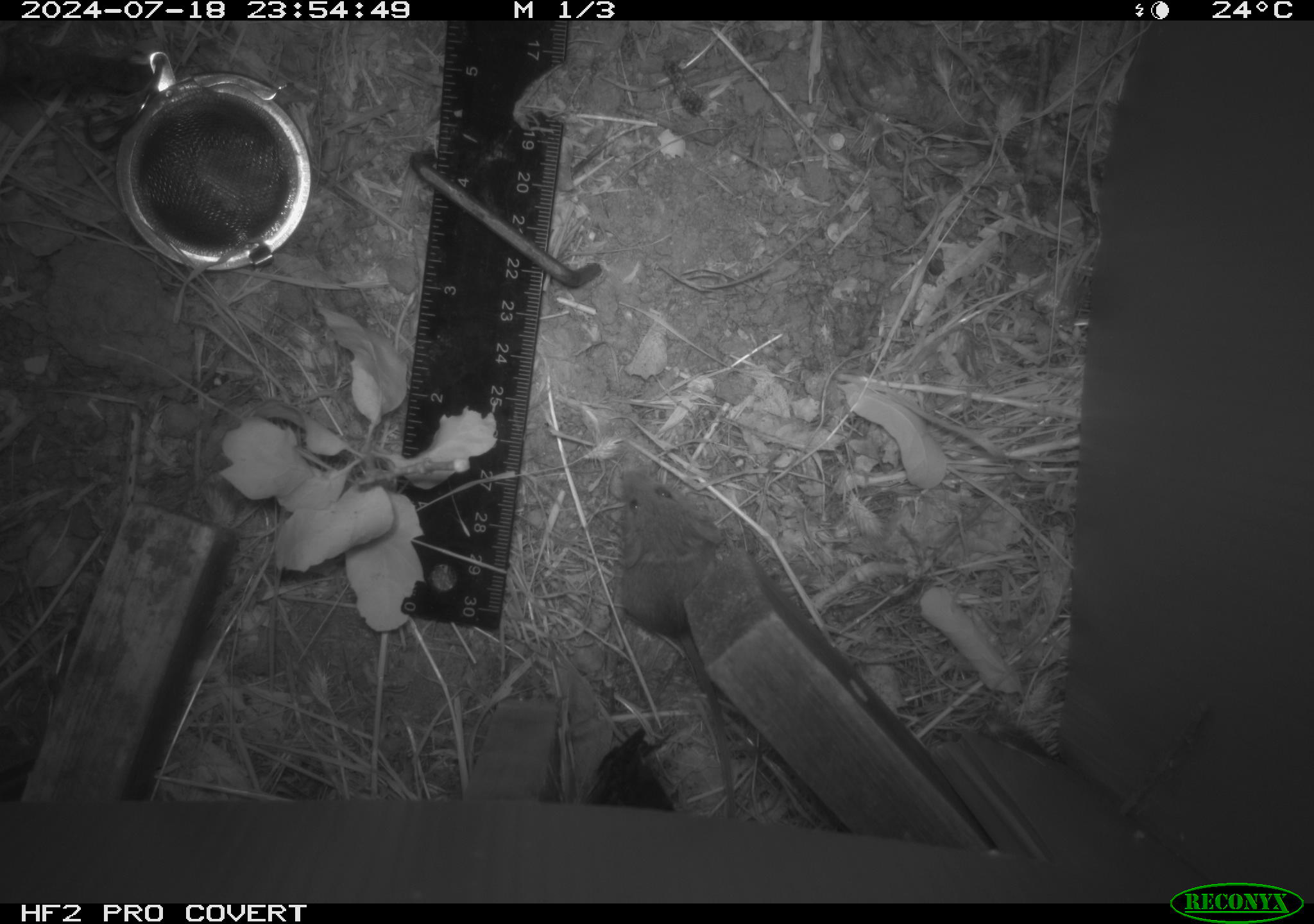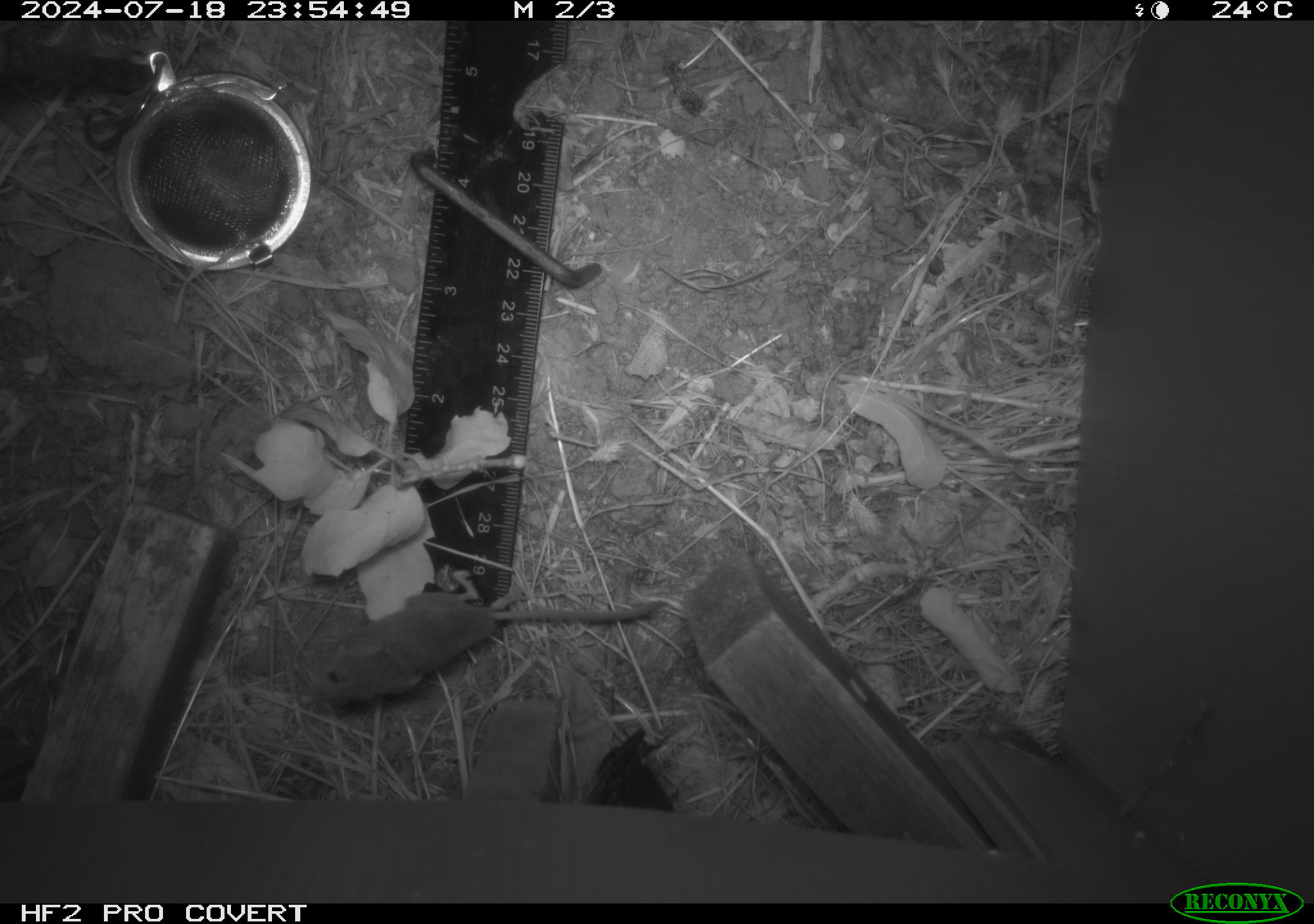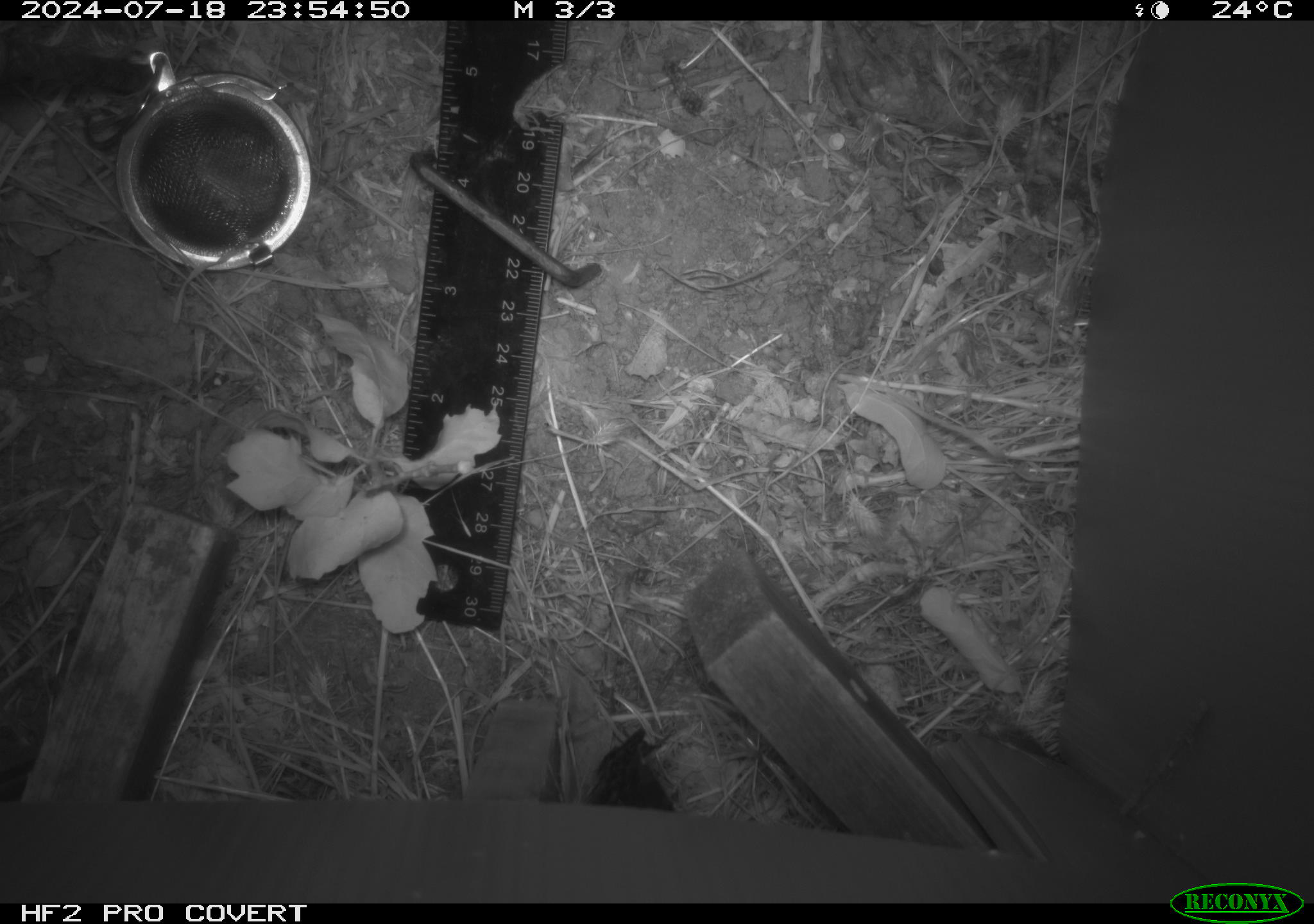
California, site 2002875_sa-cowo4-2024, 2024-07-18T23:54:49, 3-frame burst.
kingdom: Animalia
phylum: Chordata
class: Mammalia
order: Rodentia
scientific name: Rodentia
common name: mouse species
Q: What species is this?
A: Mouse species (Rodentia).